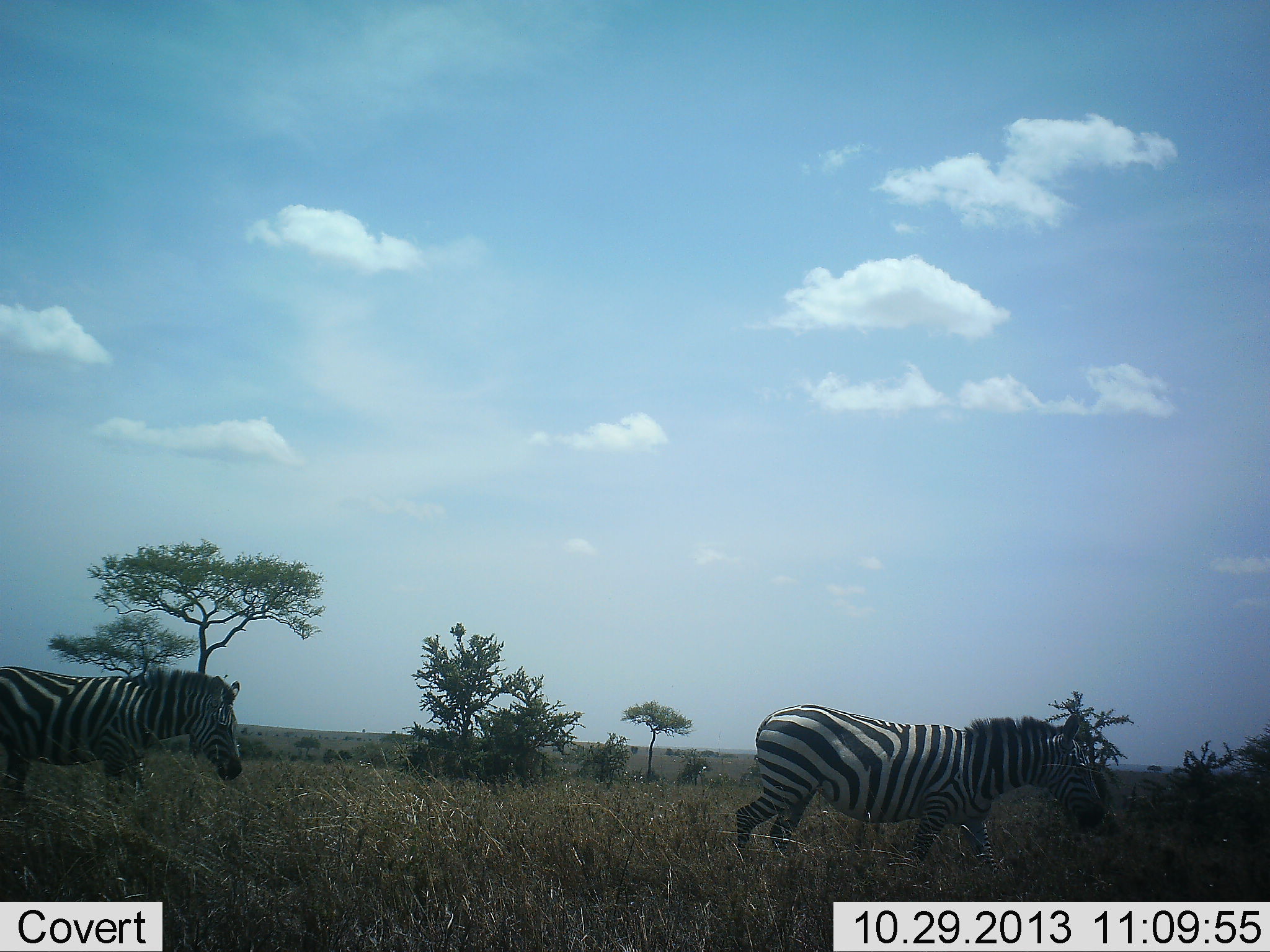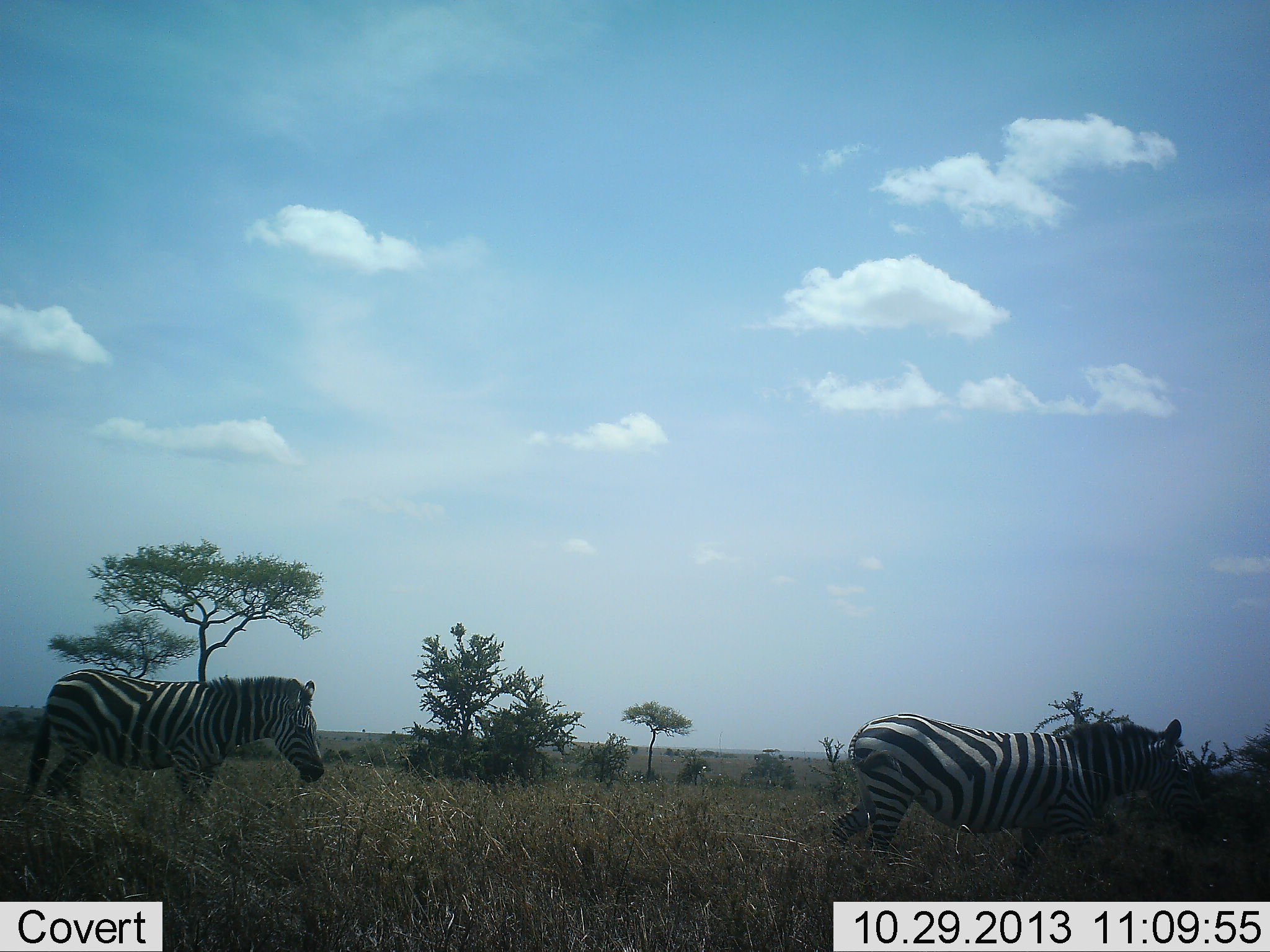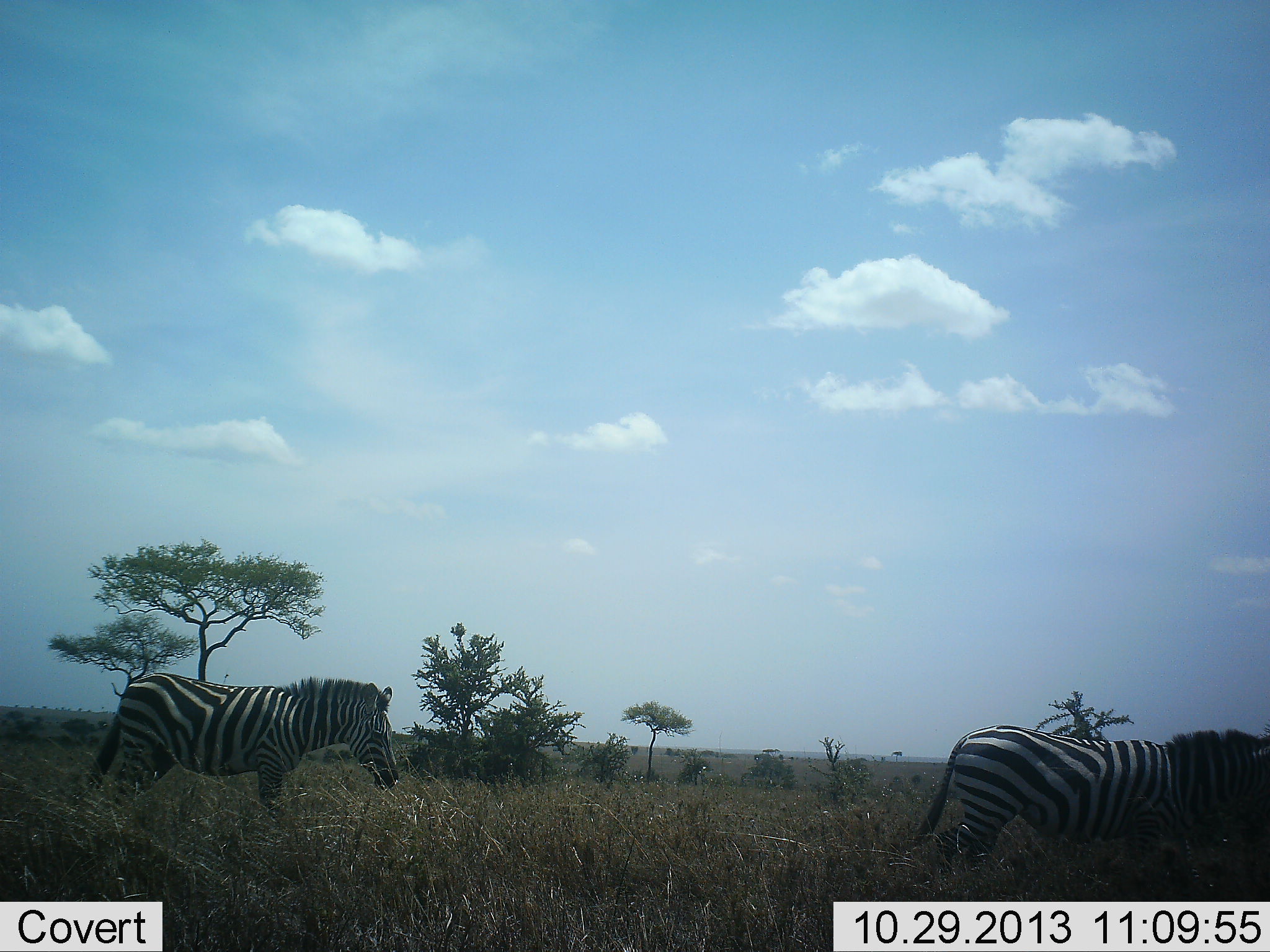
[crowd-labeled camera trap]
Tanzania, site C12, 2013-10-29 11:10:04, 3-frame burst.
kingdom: Animalia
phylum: Chordata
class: Mammalia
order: Perissodactyla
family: Equidae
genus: Equus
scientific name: Equus quagga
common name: plains zebra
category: zebra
Zebra (plains zebra) (Equus quagga), count 2. Behavior (volunteer vote fractions): standing 0%, resting 0%, moving 100%, interacting 0%. Young present (vote fraction): 0%. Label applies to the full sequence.